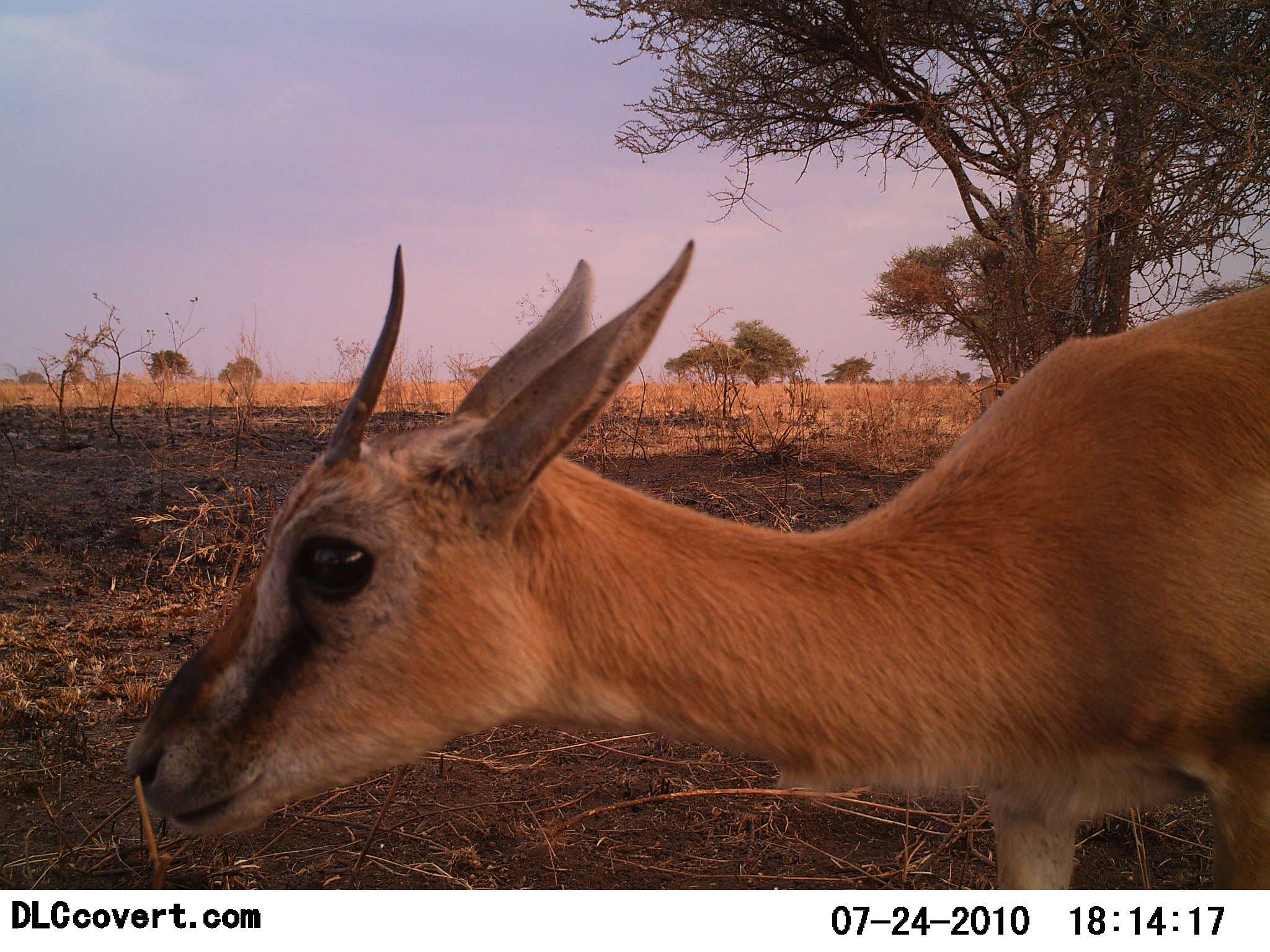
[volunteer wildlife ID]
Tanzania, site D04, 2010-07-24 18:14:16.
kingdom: Animalia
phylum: Chordata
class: Mammalia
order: Artiodactyla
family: Bovidae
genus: Eudorcas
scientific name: Eudorcas thomsonii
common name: thomson's gazelle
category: gazellethomsons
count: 1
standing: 85%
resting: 0%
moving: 15%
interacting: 0%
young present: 8%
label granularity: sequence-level